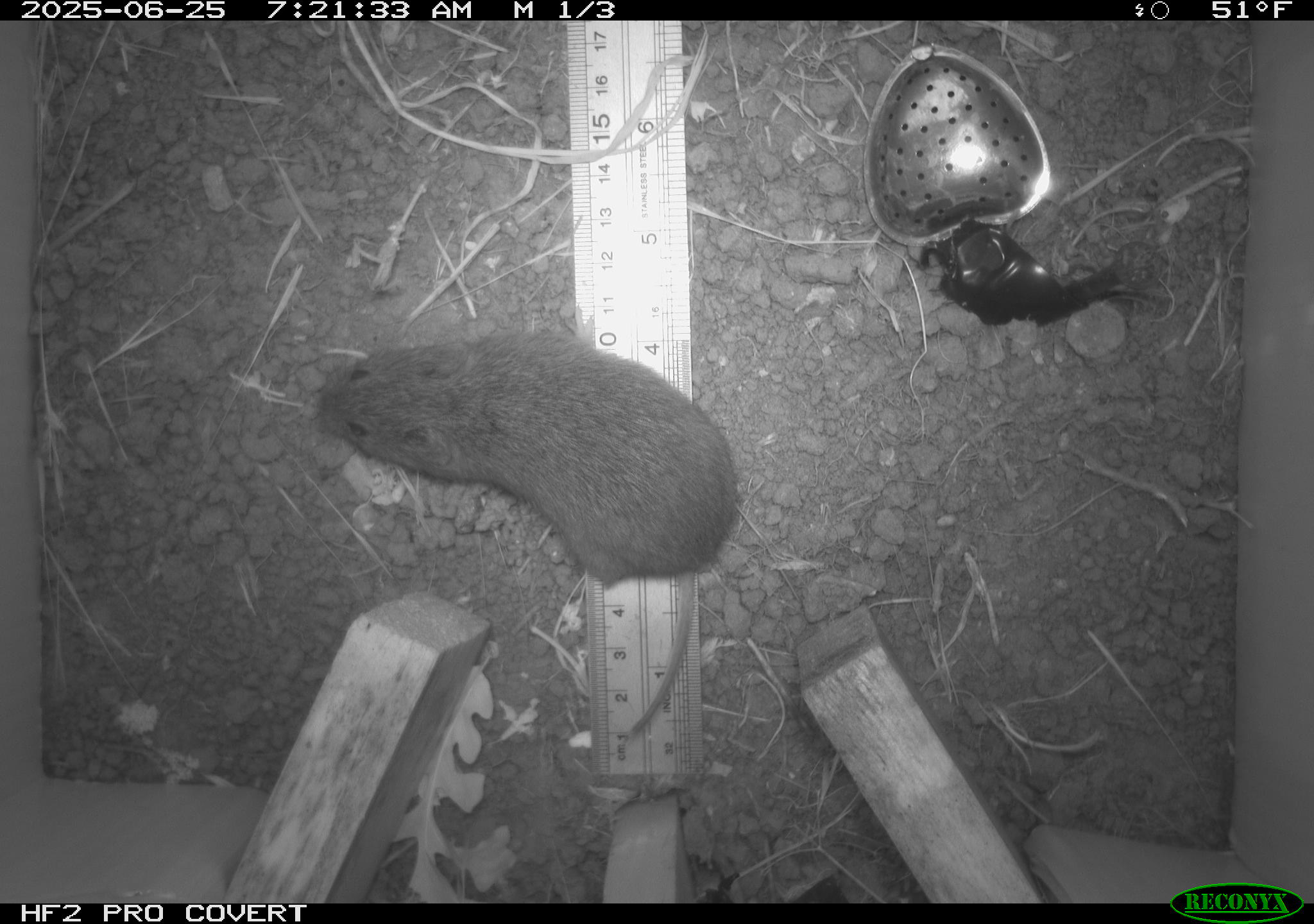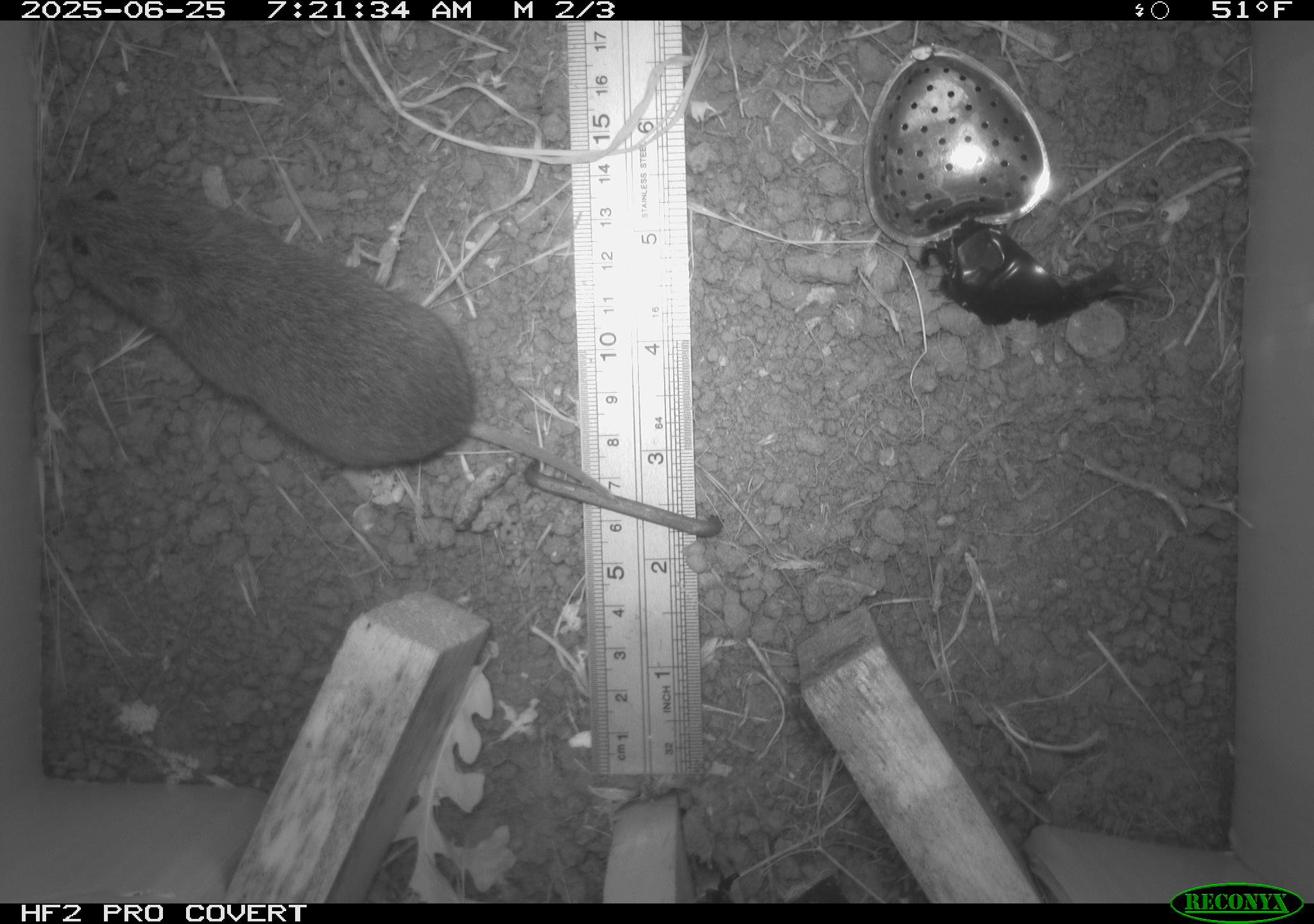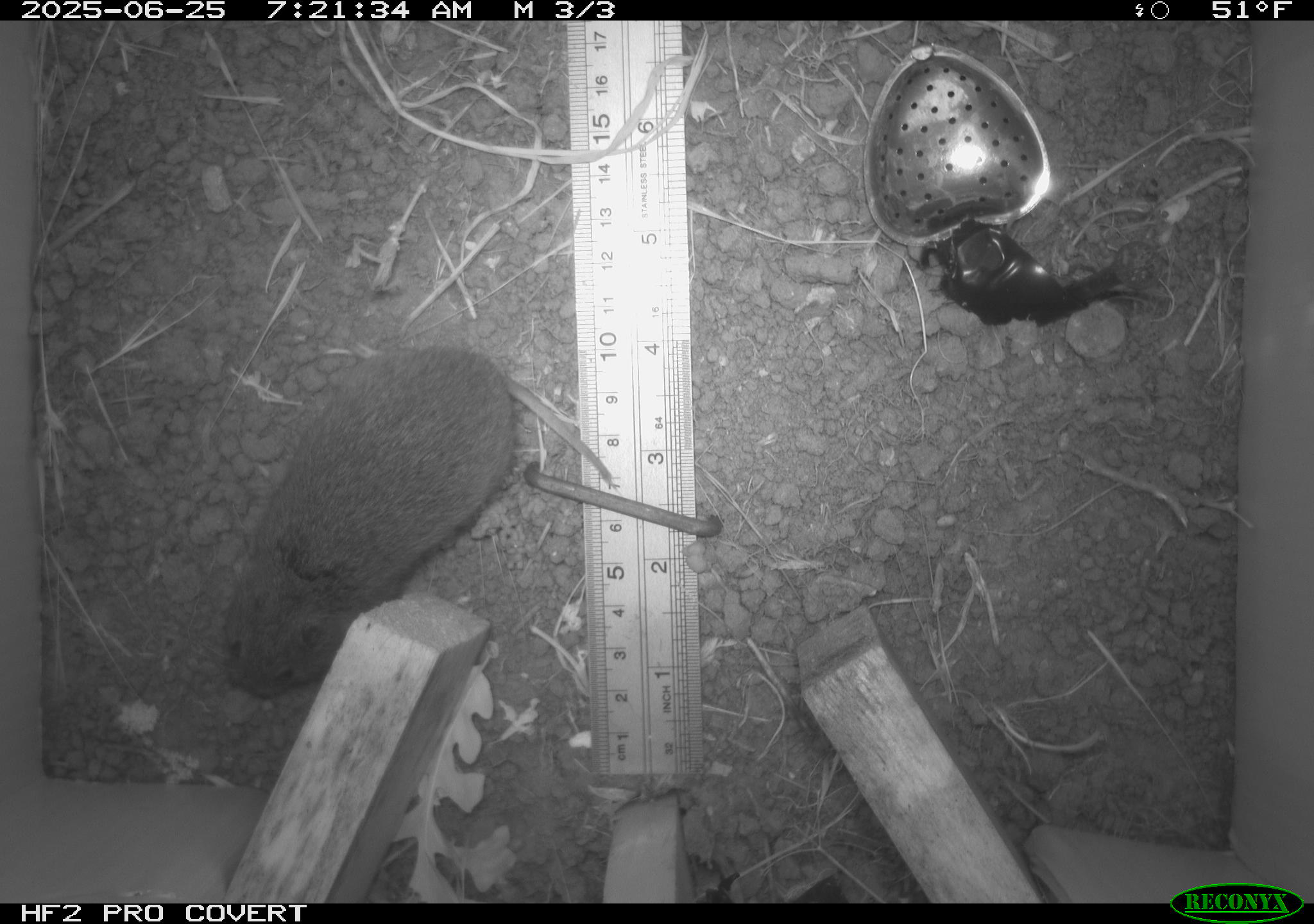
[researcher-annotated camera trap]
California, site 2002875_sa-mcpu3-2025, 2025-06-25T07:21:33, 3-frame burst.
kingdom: Animalia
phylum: Chordata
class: Mammalia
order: Rodentia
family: Cricetidae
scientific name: Arvicolinae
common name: voles, lemmings, and muskrats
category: arvicolinae subfamily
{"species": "arvicolinae subfamily (voles, lemmings, and muskrats) (Arvicolinae)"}